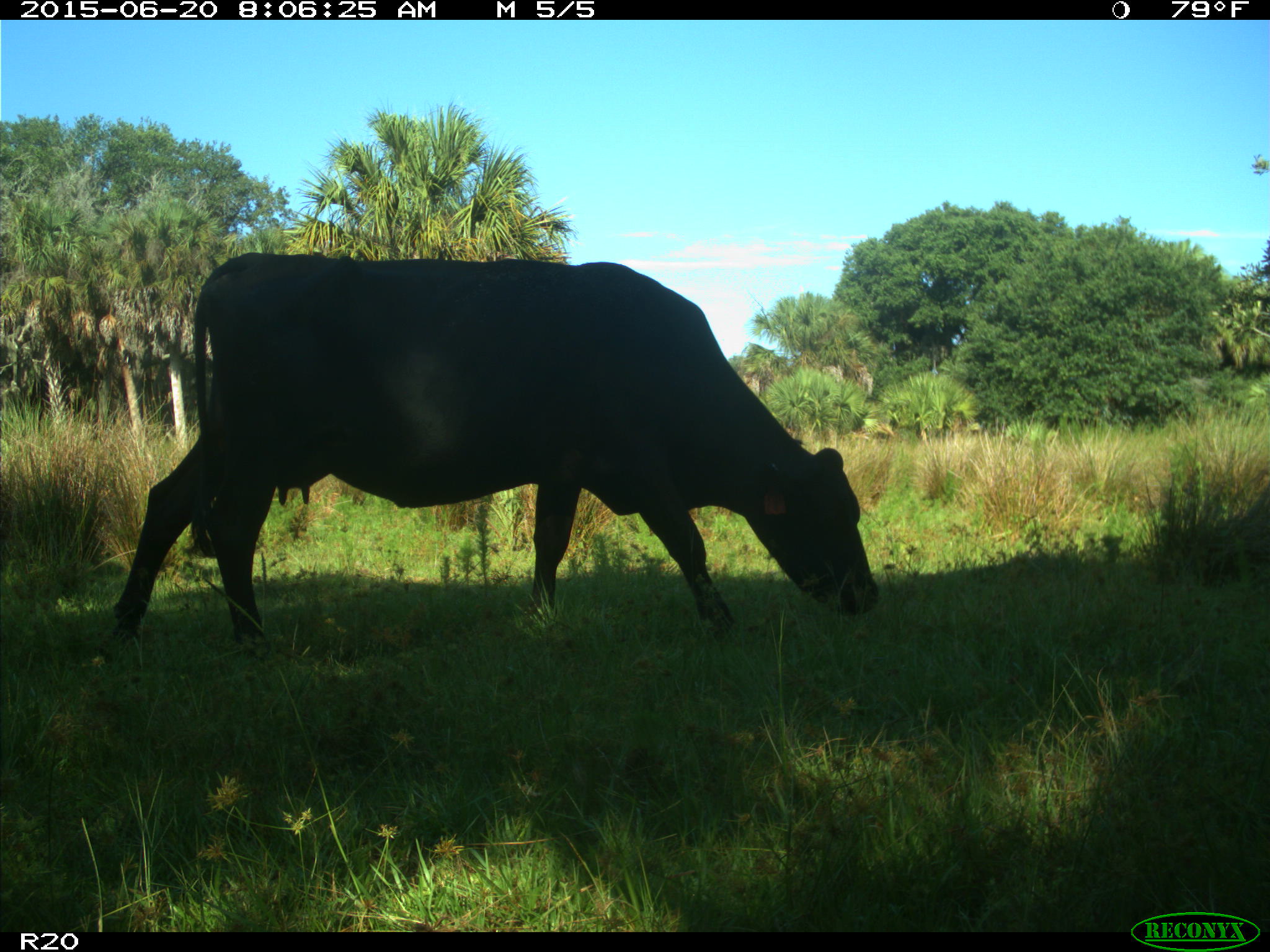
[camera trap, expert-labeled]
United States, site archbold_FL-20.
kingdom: Animalia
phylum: Chordata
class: Mammalia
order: Artiodactyla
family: Bovidae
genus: Bos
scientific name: Bos taurus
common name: domestic cow